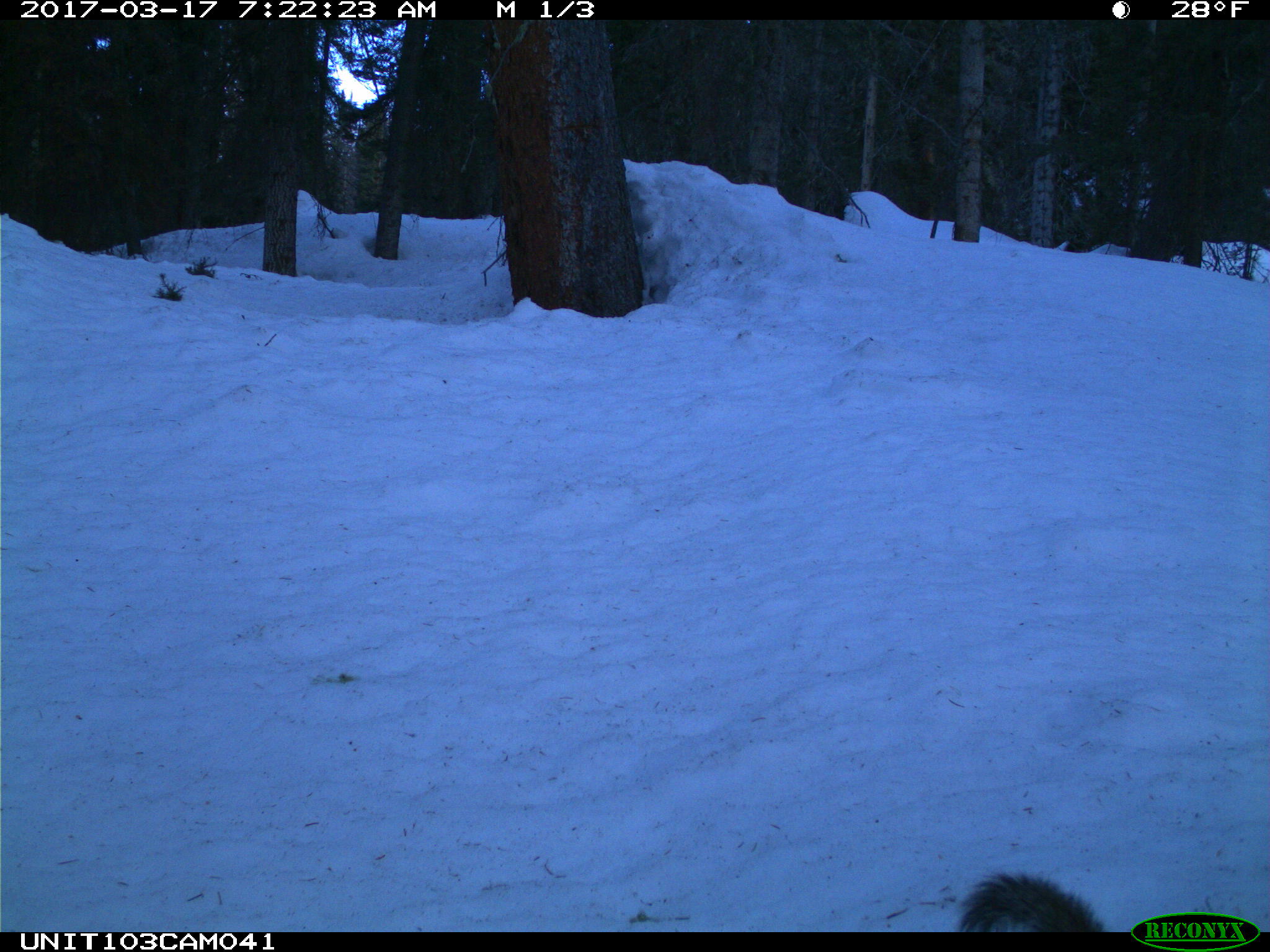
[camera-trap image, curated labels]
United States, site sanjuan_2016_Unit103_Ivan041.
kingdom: Animalia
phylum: Chordata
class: Mammalia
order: Rodentia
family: Sciuridae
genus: Tamiasciurus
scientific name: Tamiasciurus hudsonicus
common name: american red squirrel